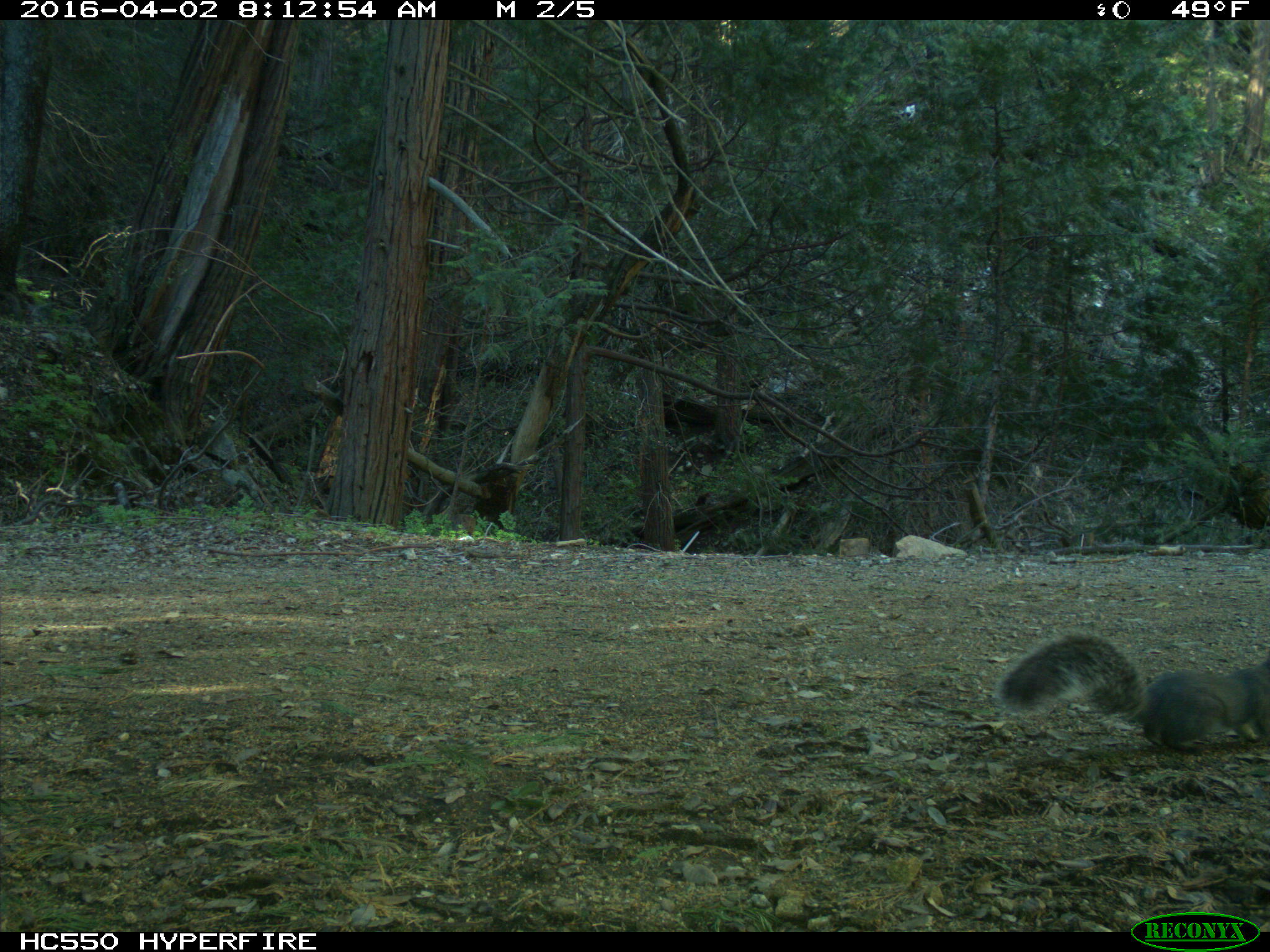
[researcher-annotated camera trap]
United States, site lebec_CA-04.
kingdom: Animalia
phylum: Chordata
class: Mammalia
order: Rodentia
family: Sciuridae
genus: Sciurus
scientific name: Sciurus carolinensis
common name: eastern gray squirrel